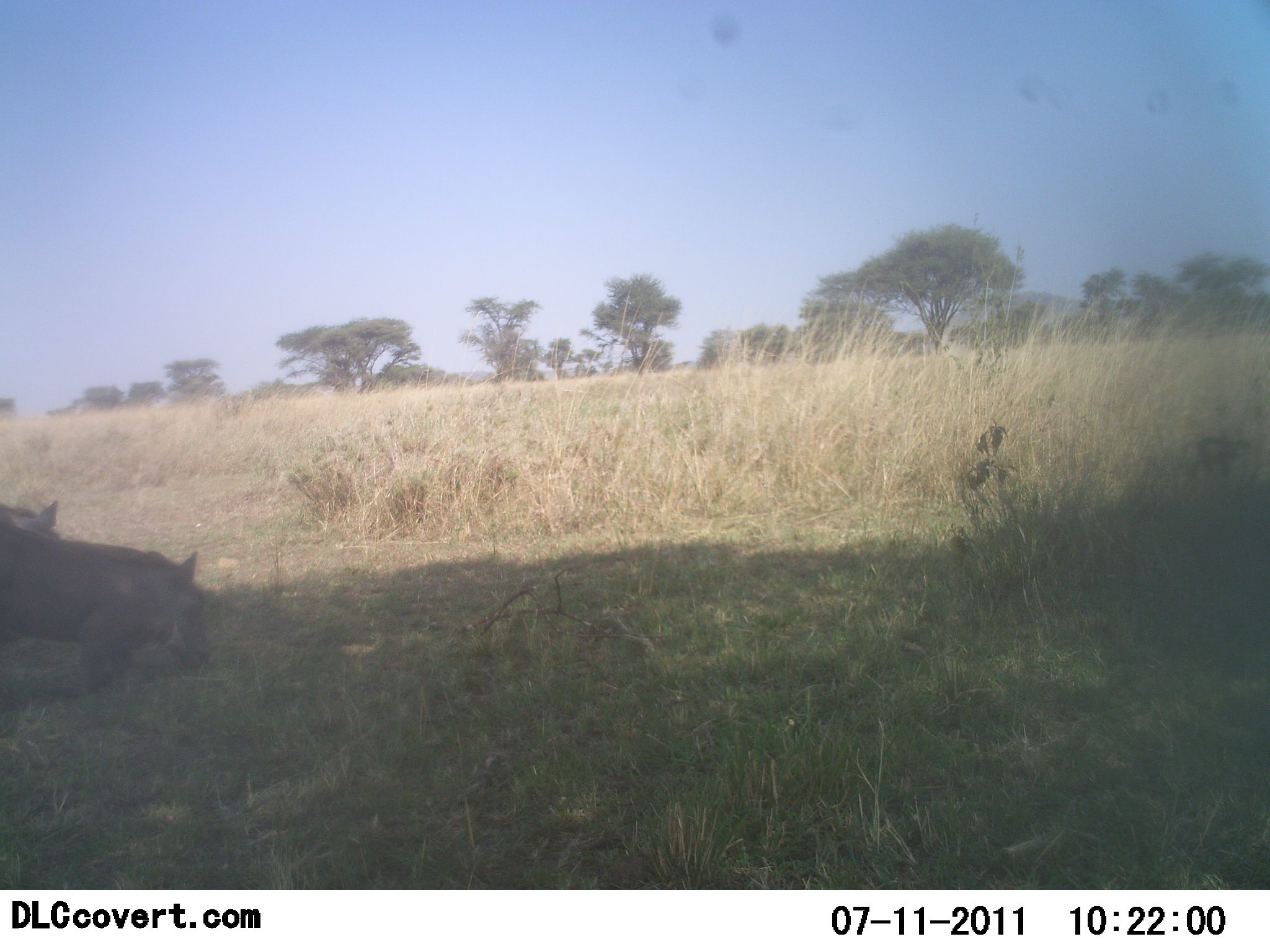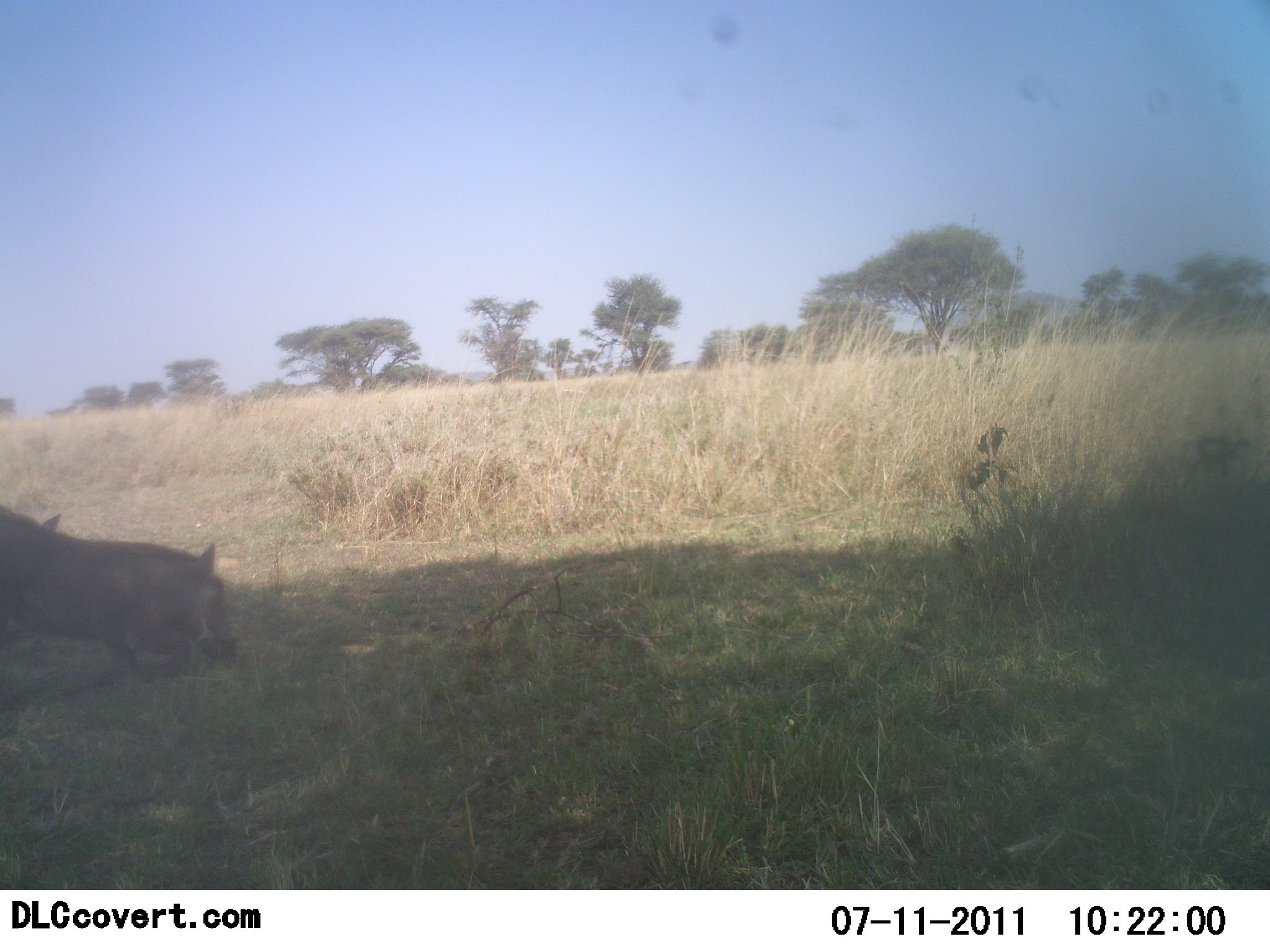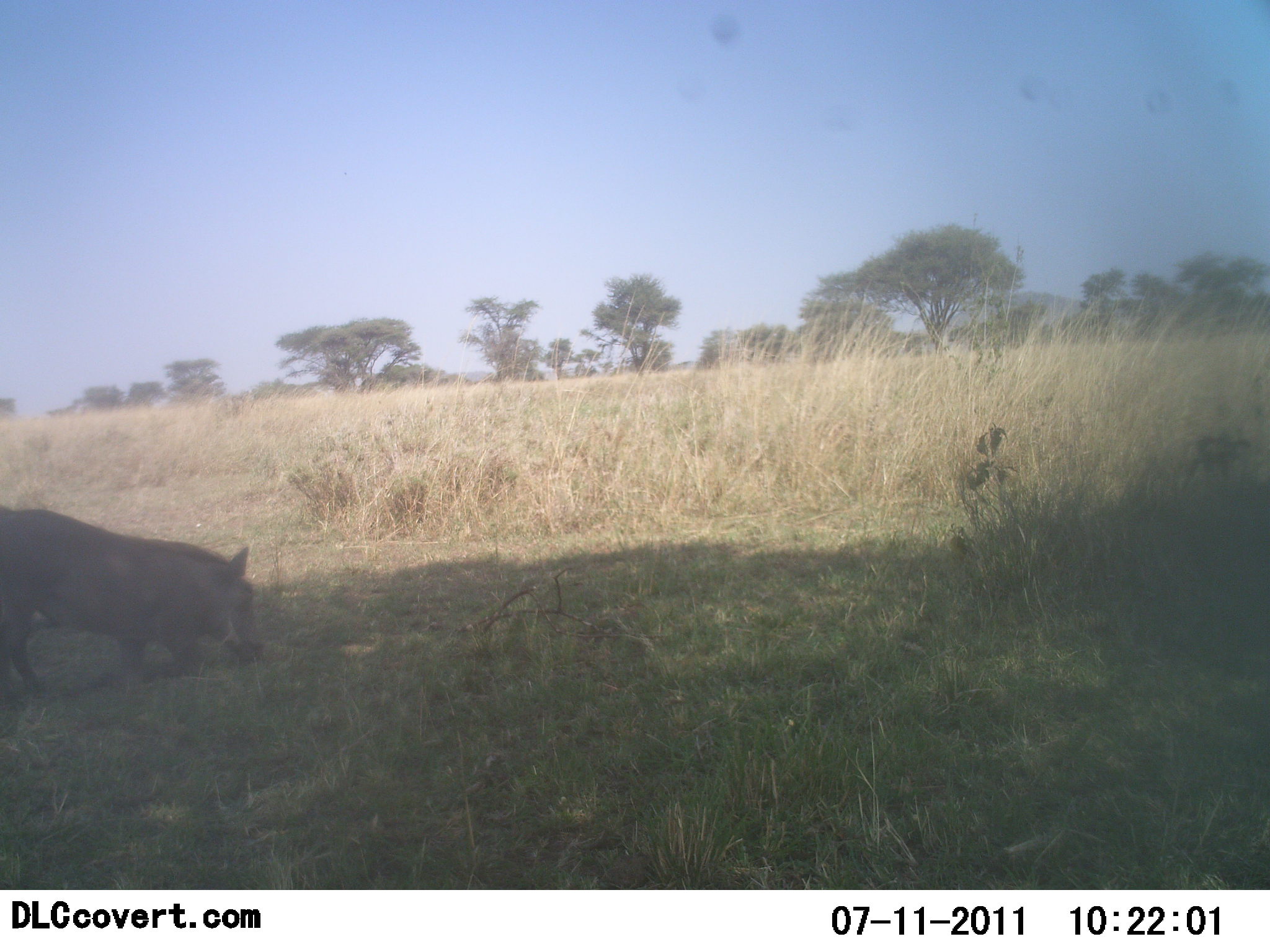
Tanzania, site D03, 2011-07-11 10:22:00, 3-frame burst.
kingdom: Animalia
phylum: Chordata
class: Mammalia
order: Artiodactyla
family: Suidae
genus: Phacochoerus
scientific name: Phacochoerus africanus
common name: warthog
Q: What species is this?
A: Warthog (Phacochoerus africanus).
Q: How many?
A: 2.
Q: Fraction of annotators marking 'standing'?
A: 0%.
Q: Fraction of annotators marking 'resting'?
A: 0%.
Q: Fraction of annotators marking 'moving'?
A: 33%.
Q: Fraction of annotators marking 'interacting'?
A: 0%.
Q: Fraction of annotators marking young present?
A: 0%.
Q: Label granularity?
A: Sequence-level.